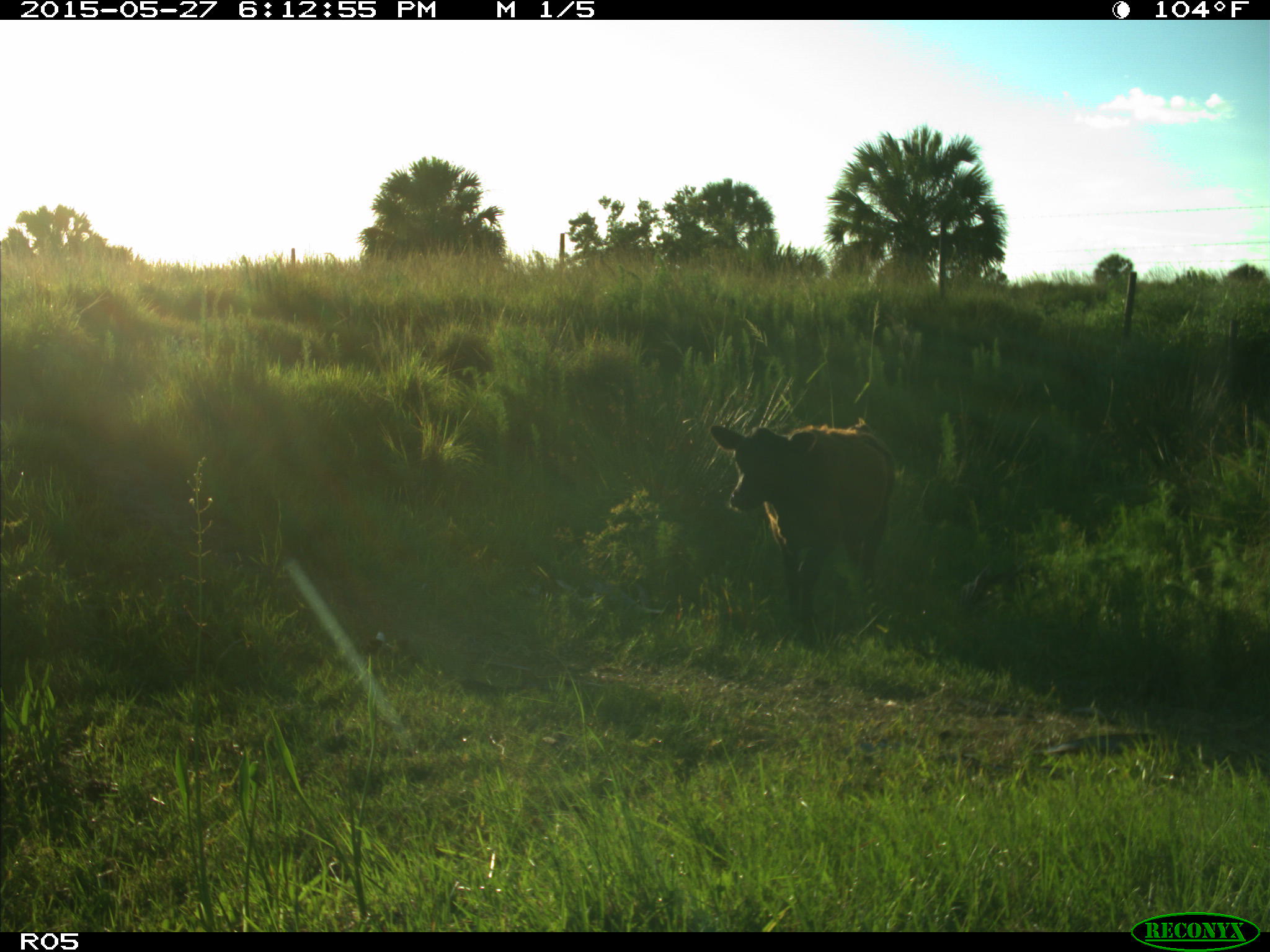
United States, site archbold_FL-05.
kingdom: Animalia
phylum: Chordata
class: Mammalia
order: Artiodactyla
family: Bovidae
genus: Bos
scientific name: Bos taurus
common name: domestic cow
Bos taurus (domestic cow).